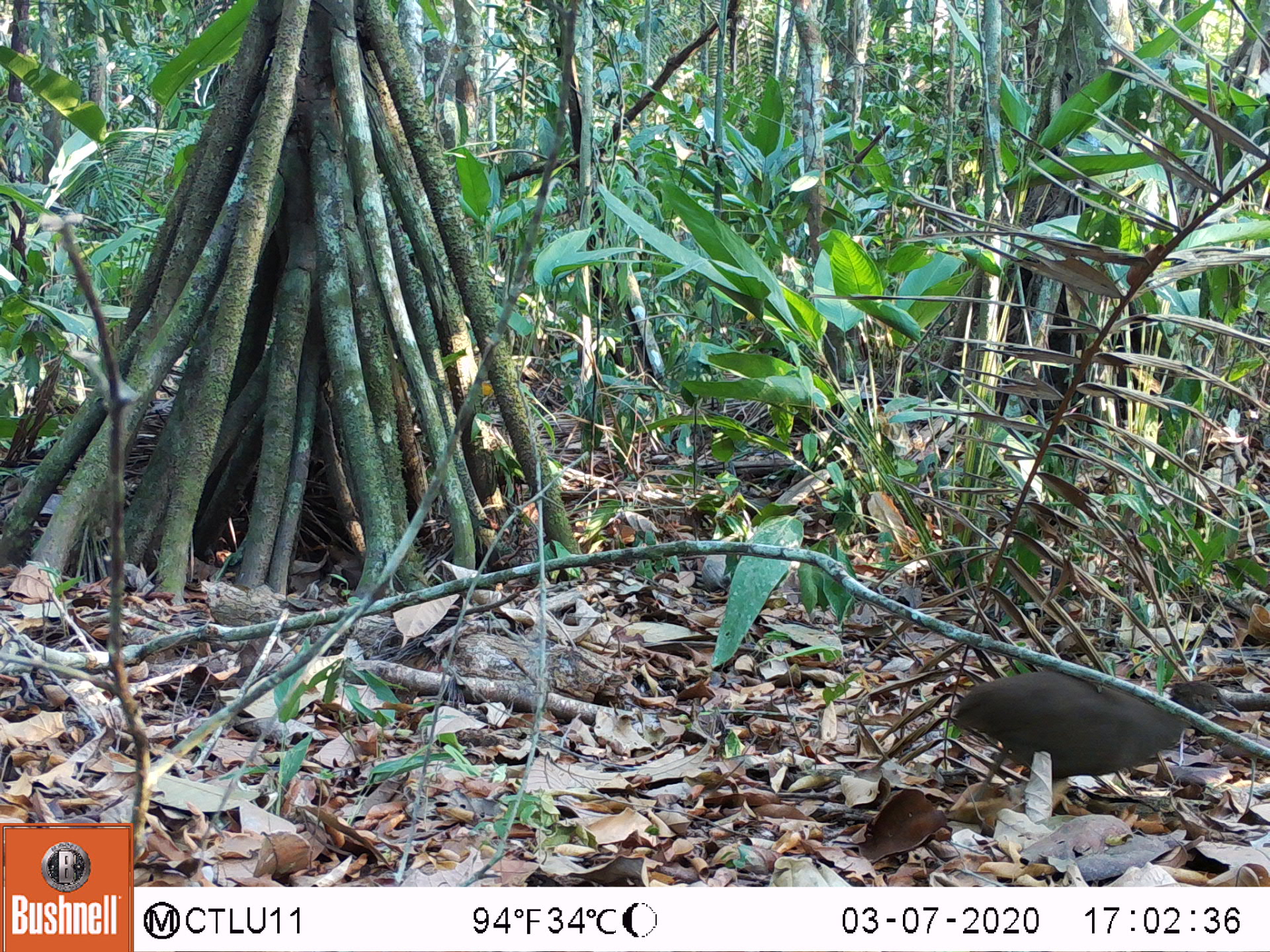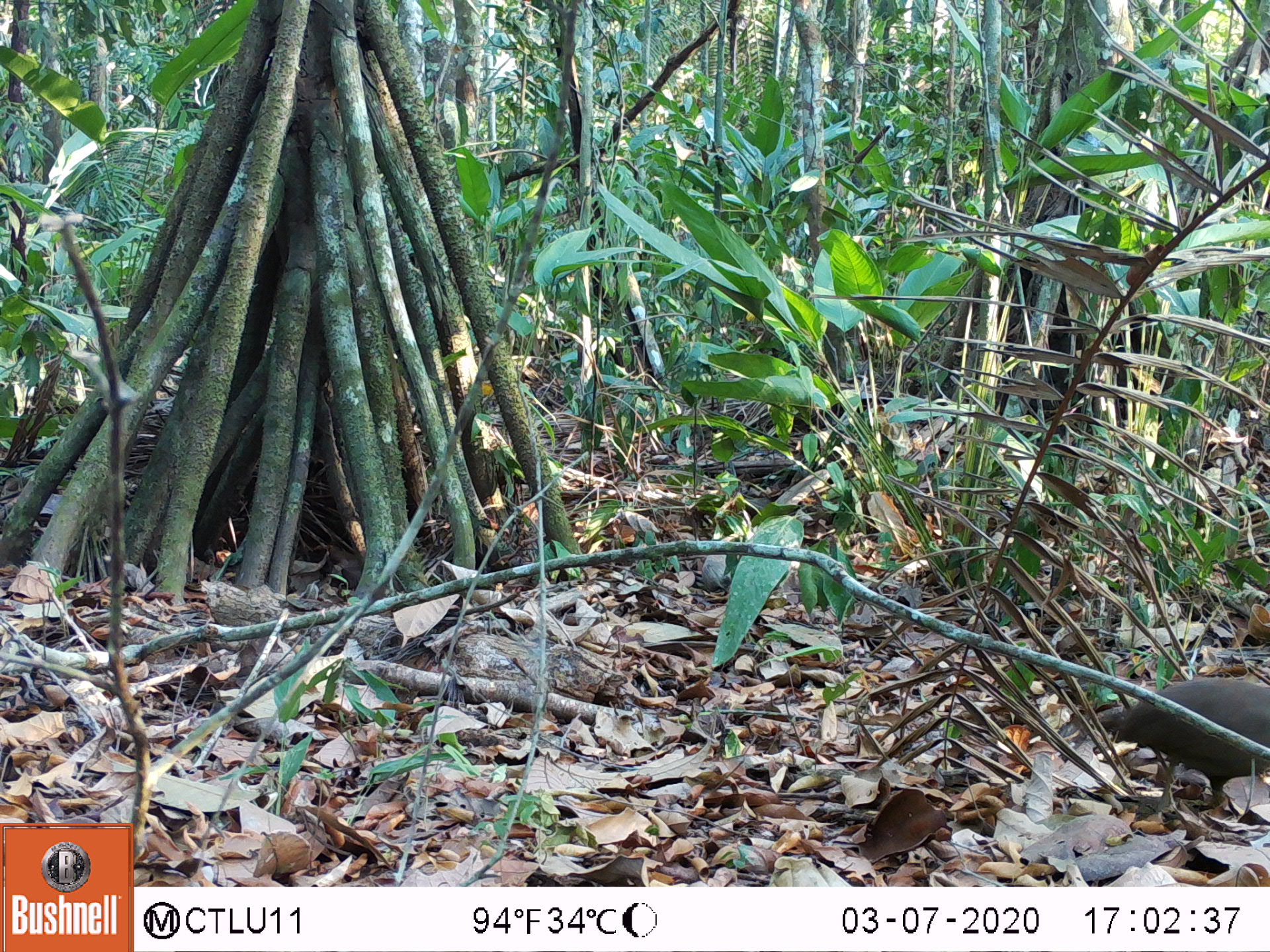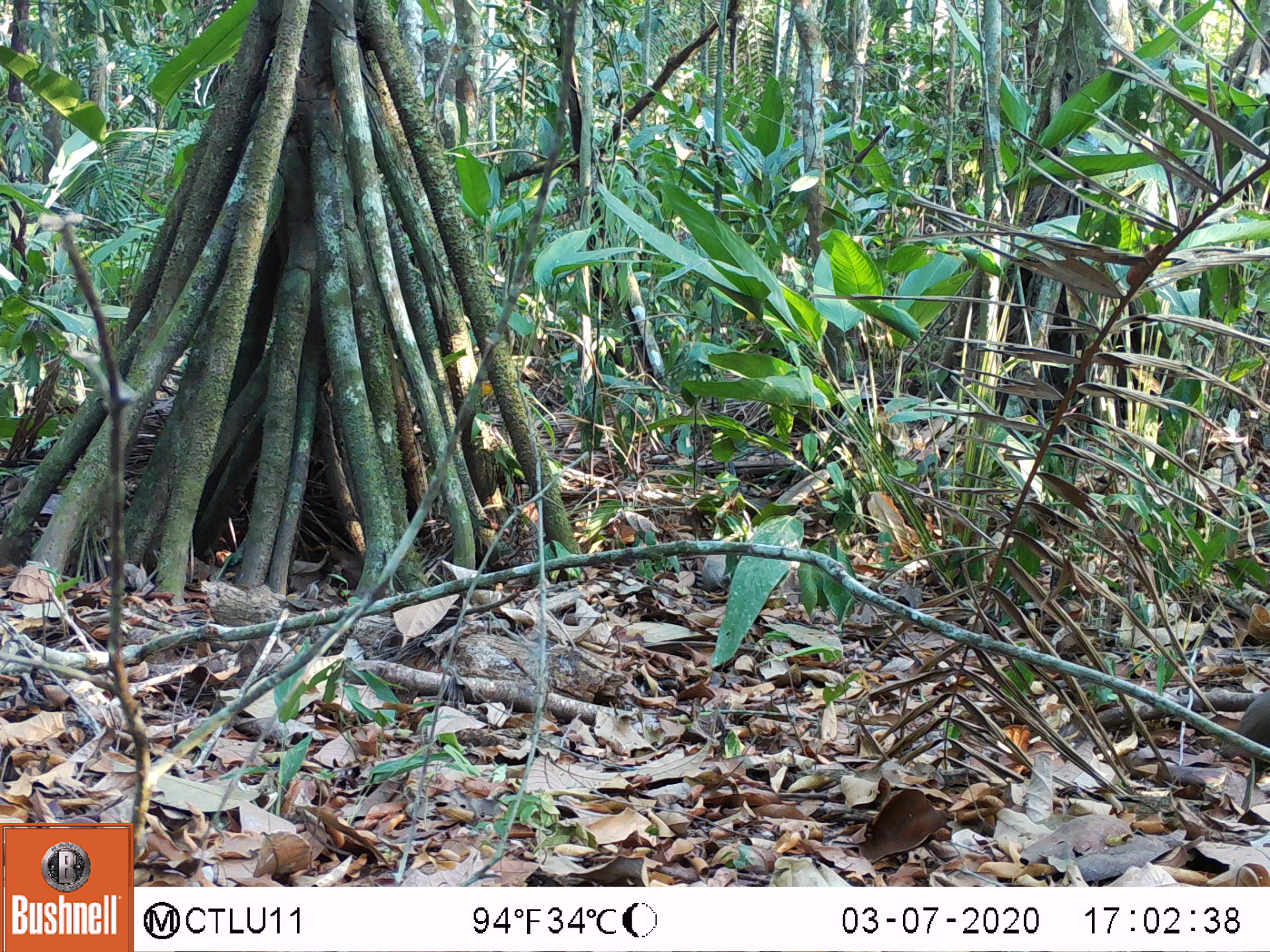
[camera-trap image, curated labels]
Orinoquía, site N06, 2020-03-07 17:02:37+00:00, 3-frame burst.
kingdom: Animalia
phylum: Chordata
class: Aves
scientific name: Aves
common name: bird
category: unknown bird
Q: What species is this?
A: Unknown bird (bird) (Aves).